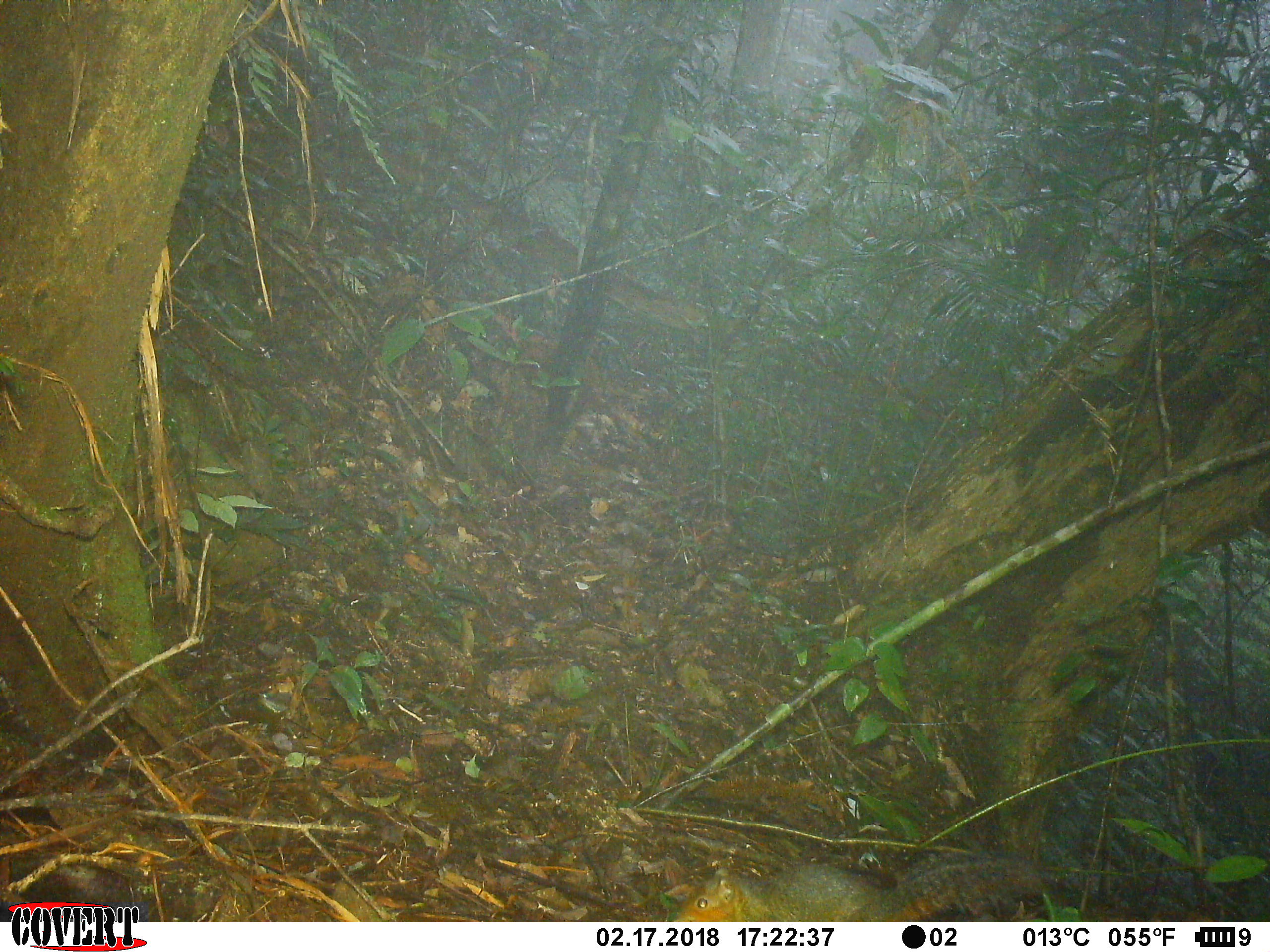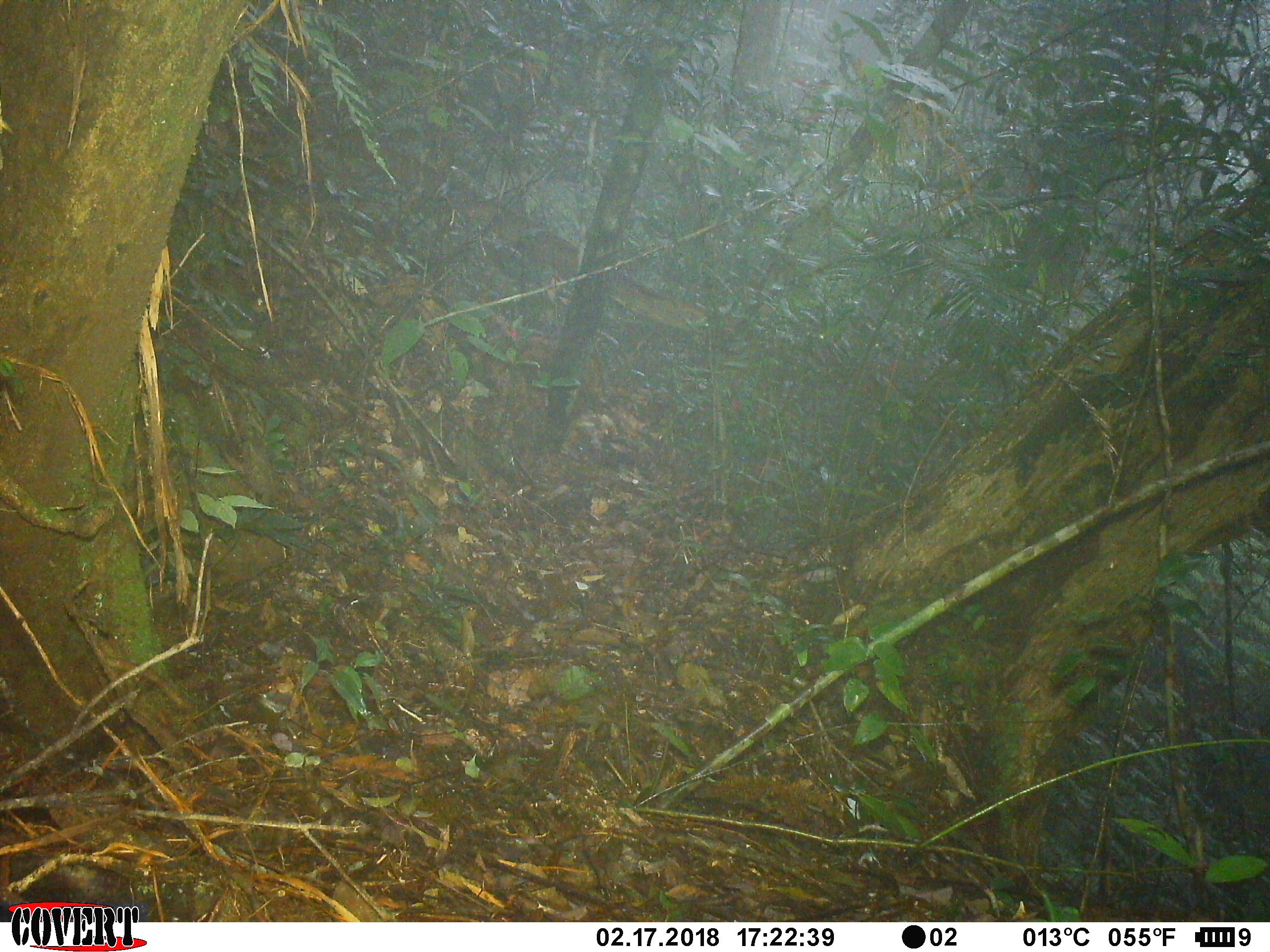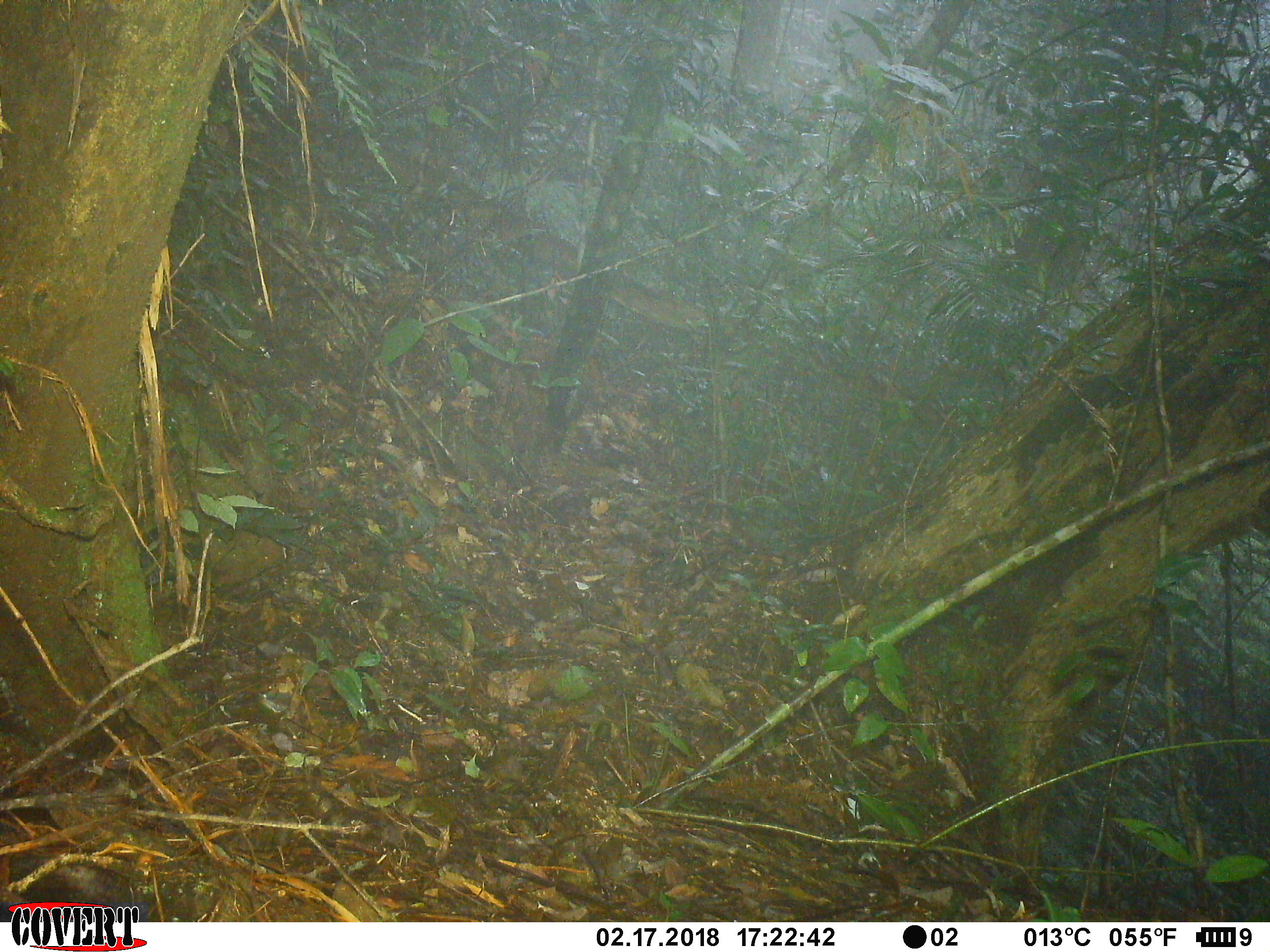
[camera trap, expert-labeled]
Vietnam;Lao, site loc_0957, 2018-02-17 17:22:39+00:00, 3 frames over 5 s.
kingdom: Animalia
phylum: Chordata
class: Mammalia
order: Rodentia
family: Sciuridae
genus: Dremomys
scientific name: Dremomys rufigenis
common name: red-cheeked squirrel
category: red cheeked squirrel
Red cheeked squirrel (red-cheeked squirrel) (Dremomys rufigenis). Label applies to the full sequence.